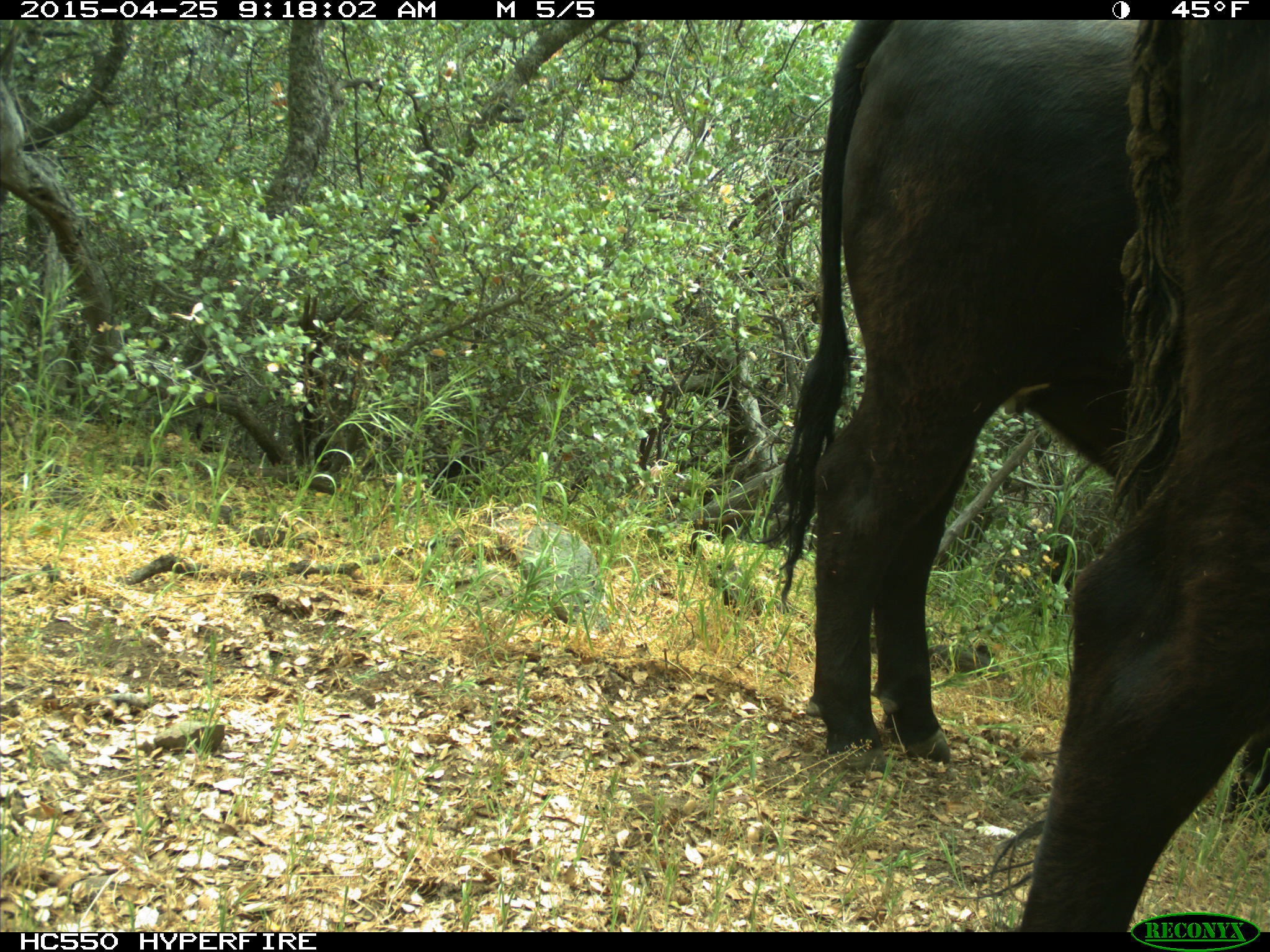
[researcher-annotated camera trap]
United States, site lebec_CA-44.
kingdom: Animalia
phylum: Chordata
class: Mammalia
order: Artiodactyla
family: Suidae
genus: Sus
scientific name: Sus scrofa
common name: wild boar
Sus scrofa (wild boar).